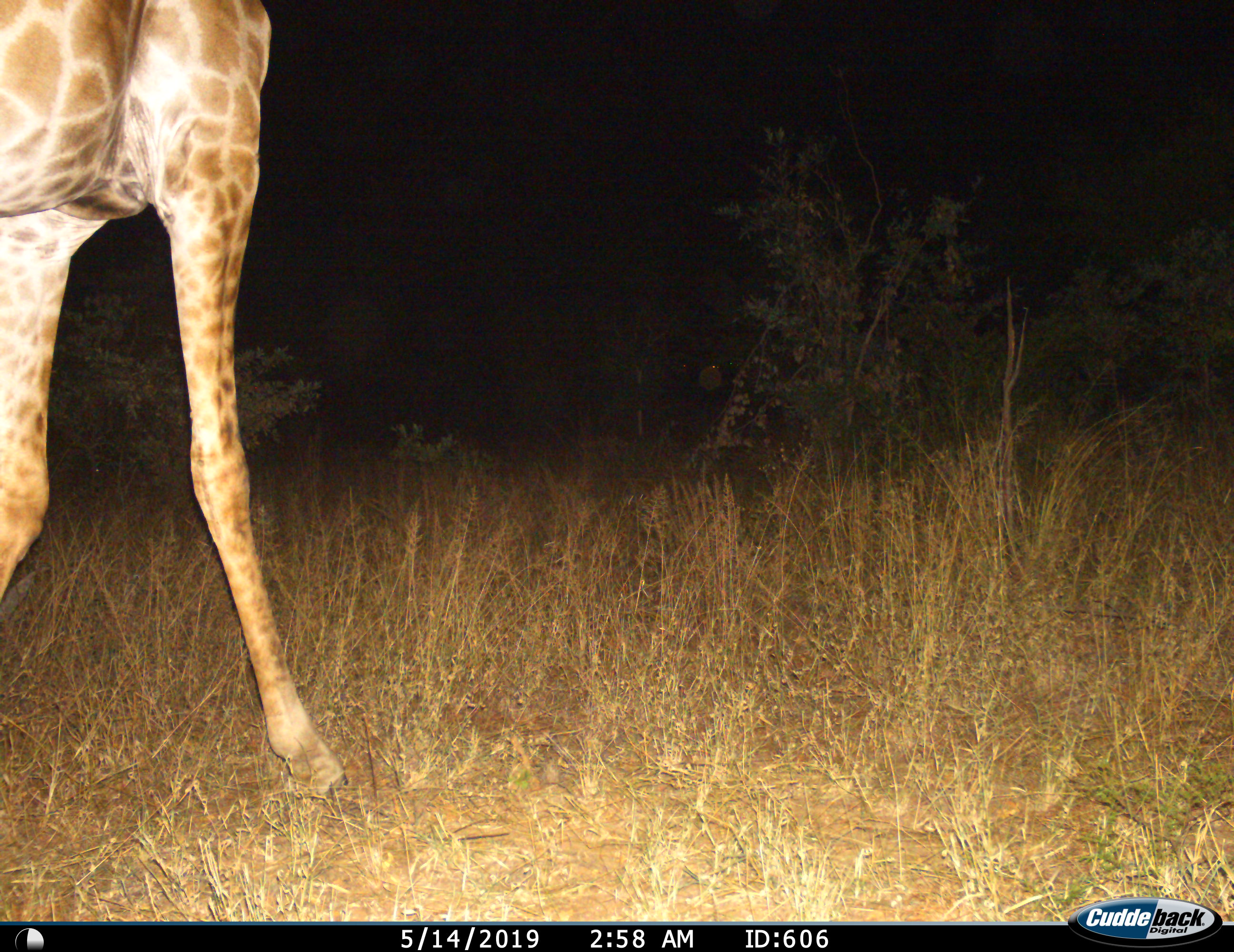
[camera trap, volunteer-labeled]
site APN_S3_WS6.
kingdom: Animalia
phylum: Chordata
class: Mammalia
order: Artiodactyla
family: Giraffidae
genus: Giraffa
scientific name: Giraffa camelopardalis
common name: giraffe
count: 1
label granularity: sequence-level